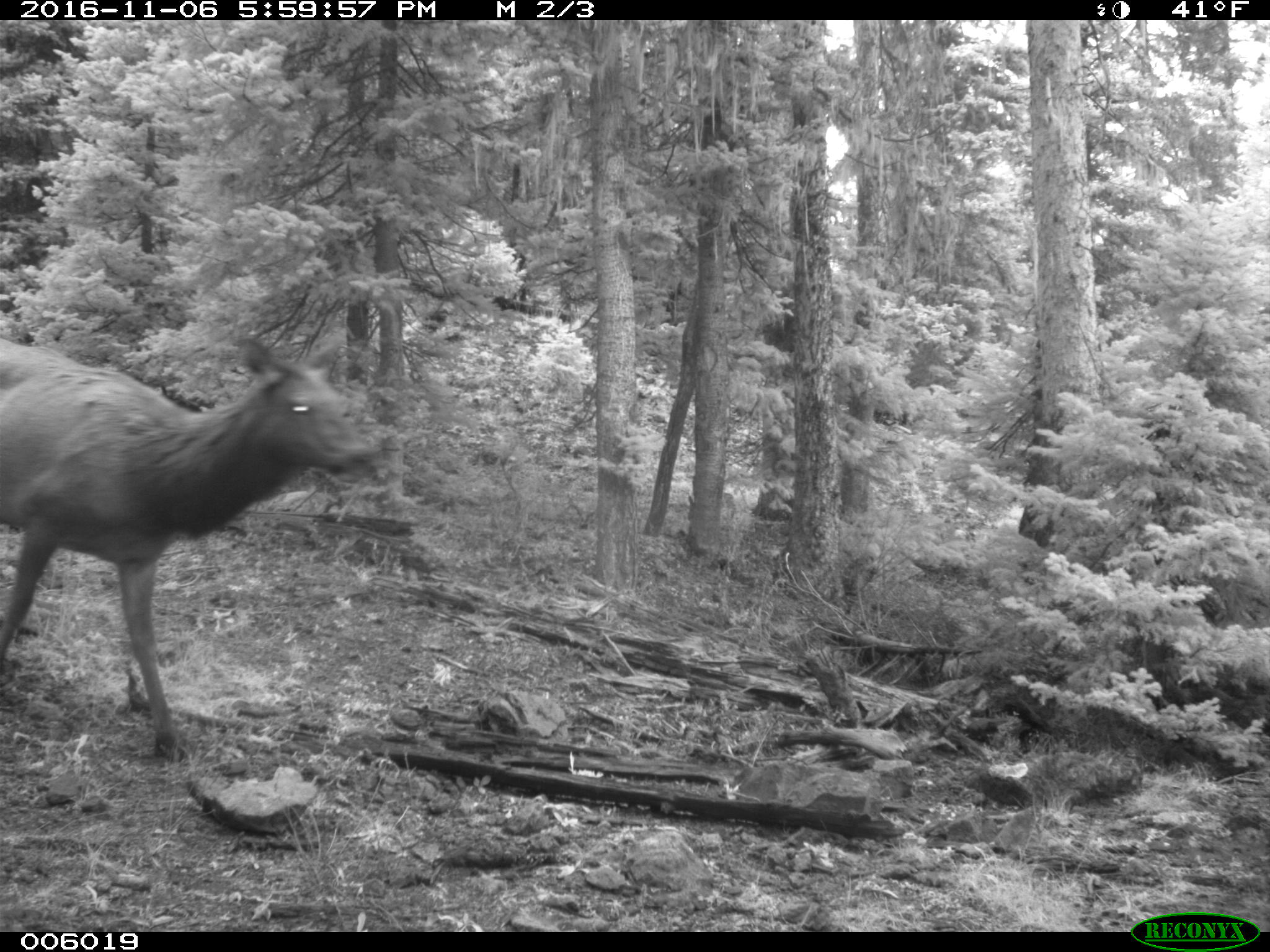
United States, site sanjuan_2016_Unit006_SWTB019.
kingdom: Animalia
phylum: Chordata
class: Mammalia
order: Artiodactyla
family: Cervidae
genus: Cervus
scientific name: Cervus elaphus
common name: red deer